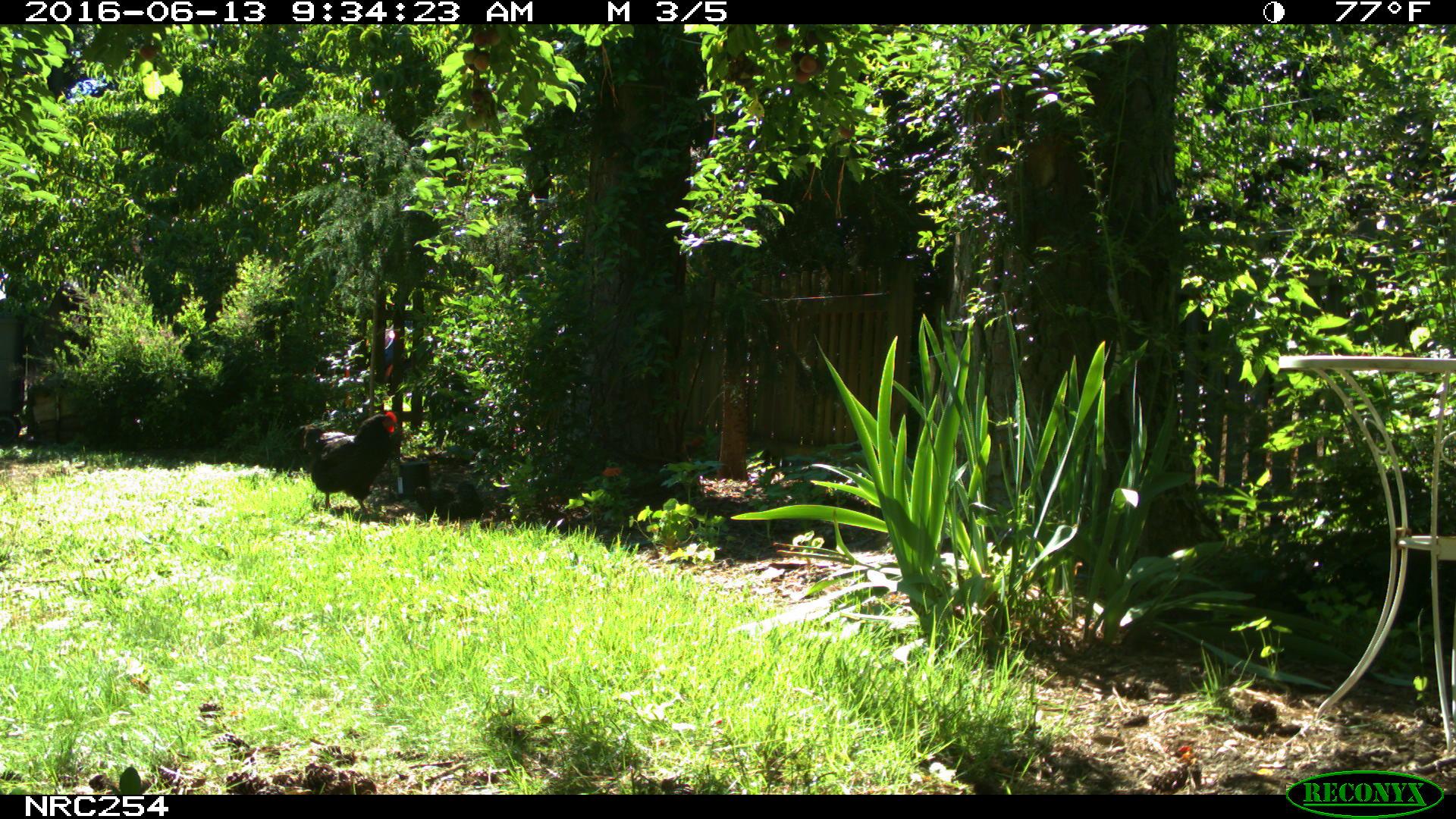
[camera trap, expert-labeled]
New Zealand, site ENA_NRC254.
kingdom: Animalia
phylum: Chordata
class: Aves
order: Galliformes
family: Phasianidae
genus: Gallus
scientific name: Gallus gallus domesticus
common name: chicken